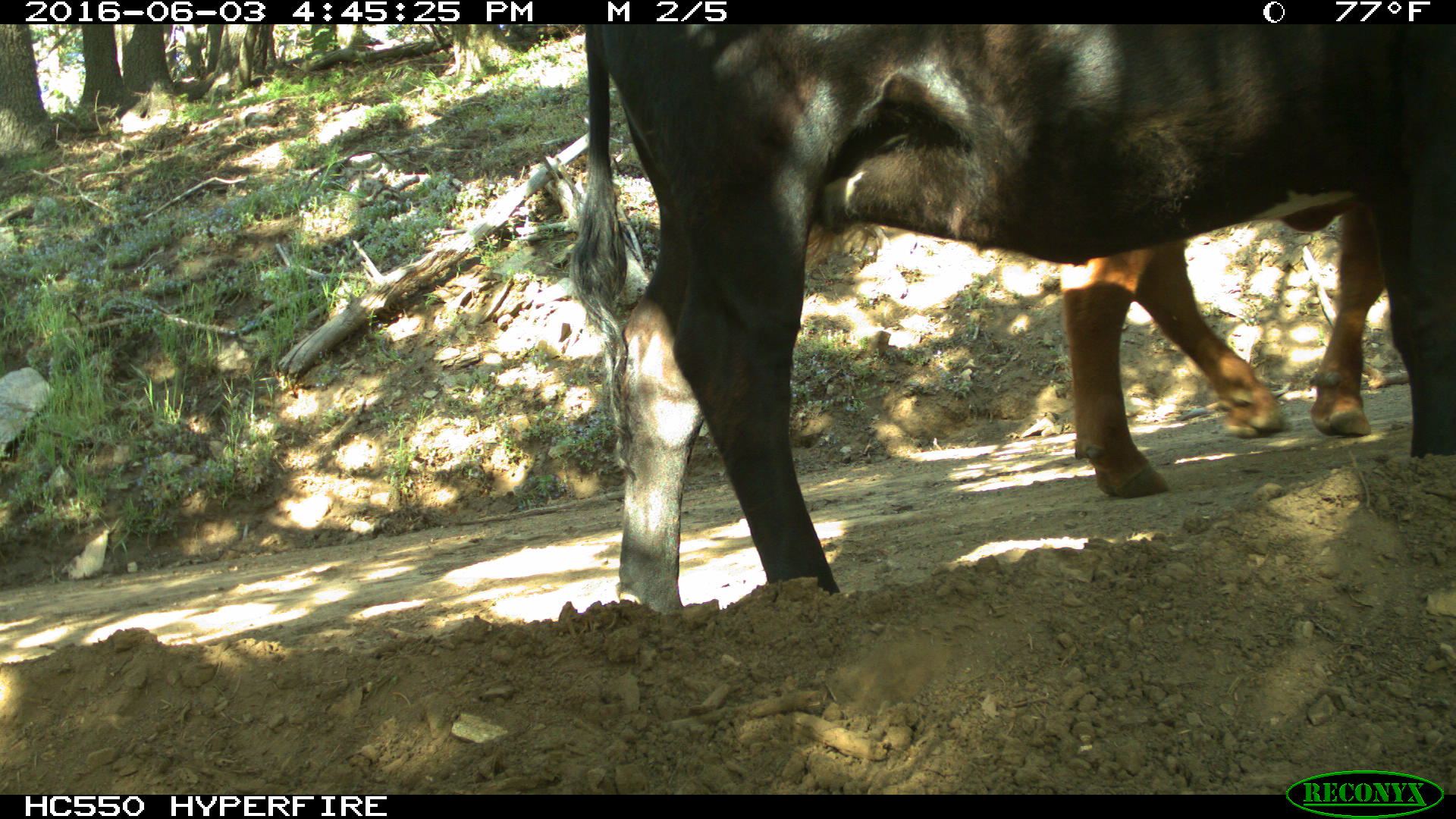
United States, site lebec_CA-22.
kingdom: Animalia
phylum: Chordata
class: Mammalia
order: Artiodactyla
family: Bovidae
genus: Bos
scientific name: Bos taurus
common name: domestic cow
Bos taurus (domestic cow).